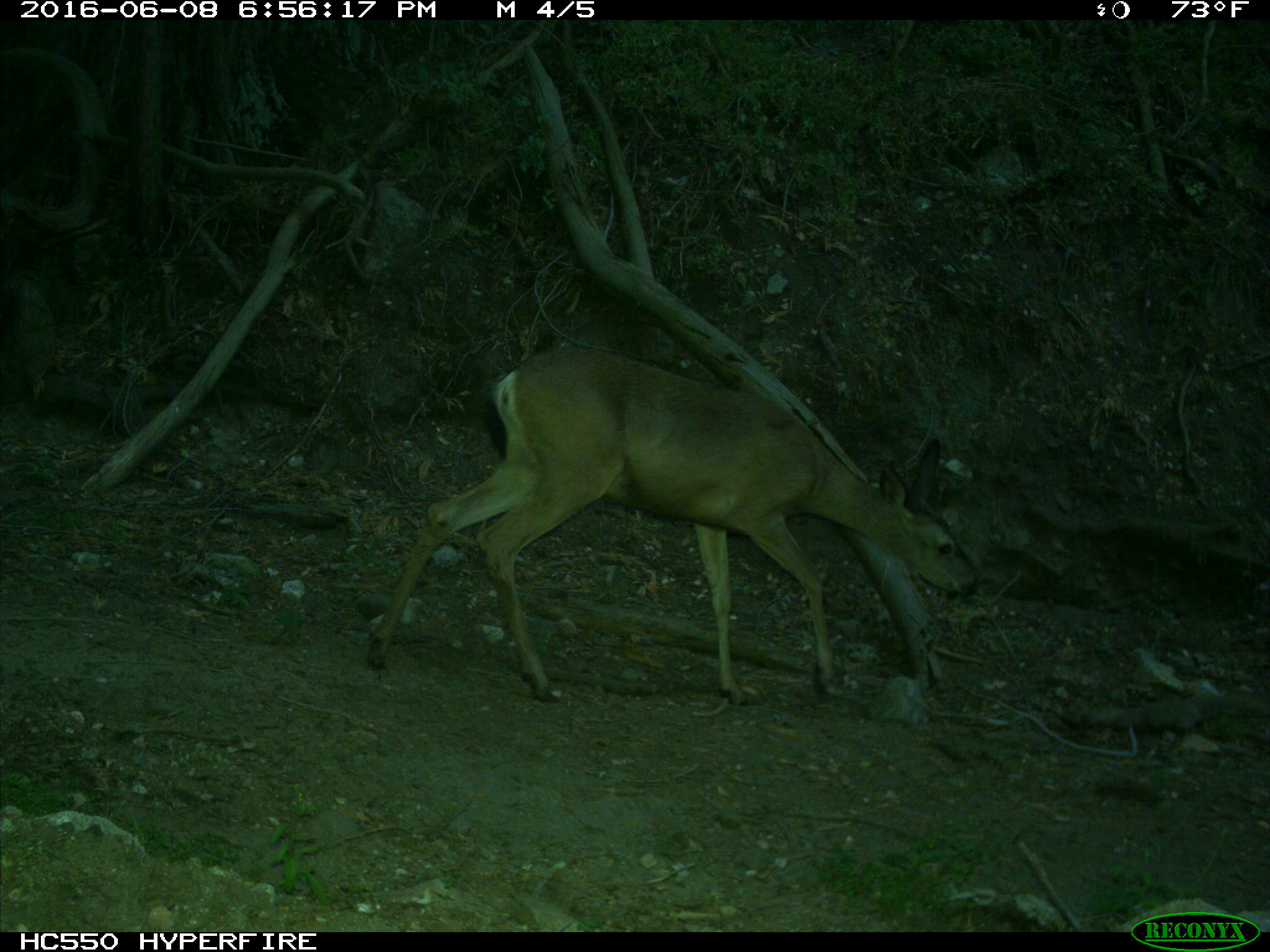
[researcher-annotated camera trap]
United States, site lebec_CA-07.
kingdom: Animalia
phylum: Chordata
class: Mammalia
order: Artiodactyla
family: Cervidae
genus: Odocoileus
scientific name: Odocoileus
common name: deer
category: unidentified deer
Unidentified deer (deer) (Odocoileus).